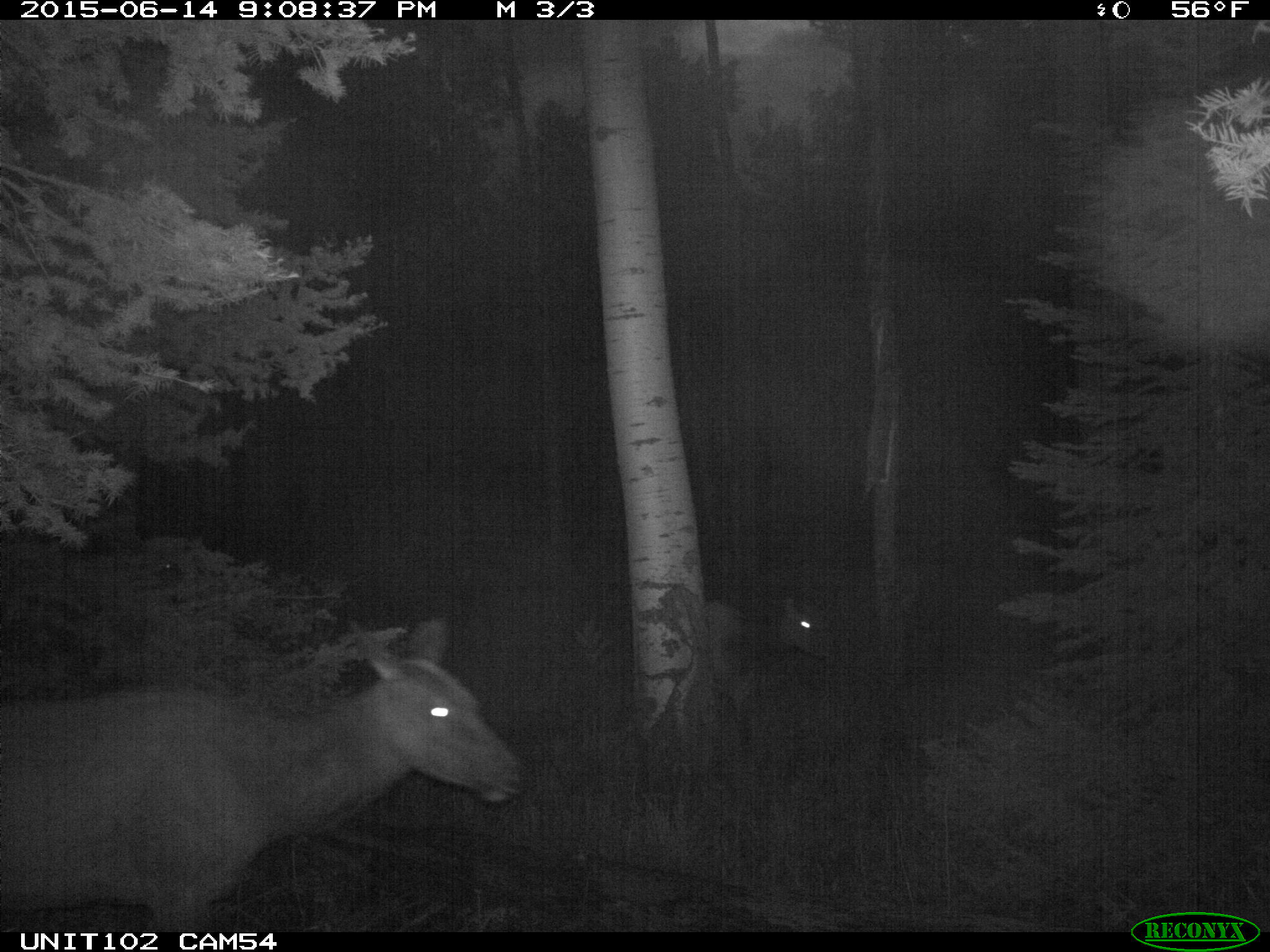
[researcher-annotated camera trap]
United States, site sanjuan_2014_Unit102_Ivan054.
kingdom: Animalia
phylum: Chordata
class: Mammalia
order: Artiodactyla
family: Cervidae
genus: Cervus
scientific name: Cervus elaphus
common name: red deer